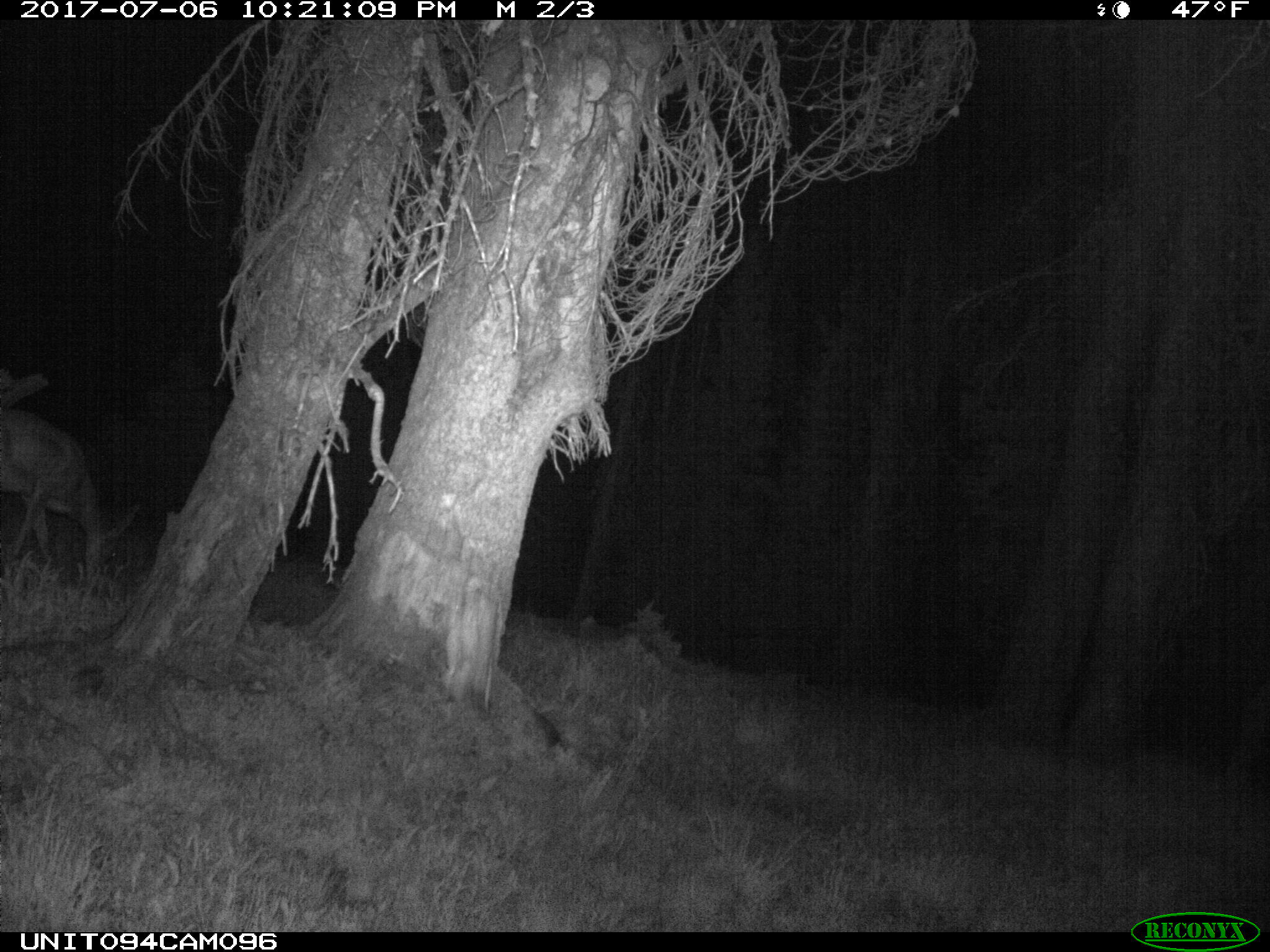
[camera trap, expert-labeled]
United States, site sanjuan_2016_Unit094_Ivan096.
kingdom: Animalia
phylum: Chordata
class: Mammalia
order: Artiodactyla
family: Cervidae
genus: Odocoileus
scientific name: Odocoileus hemionus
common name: mule deer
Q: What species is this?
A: Odocoileus hemionus (mule deer).